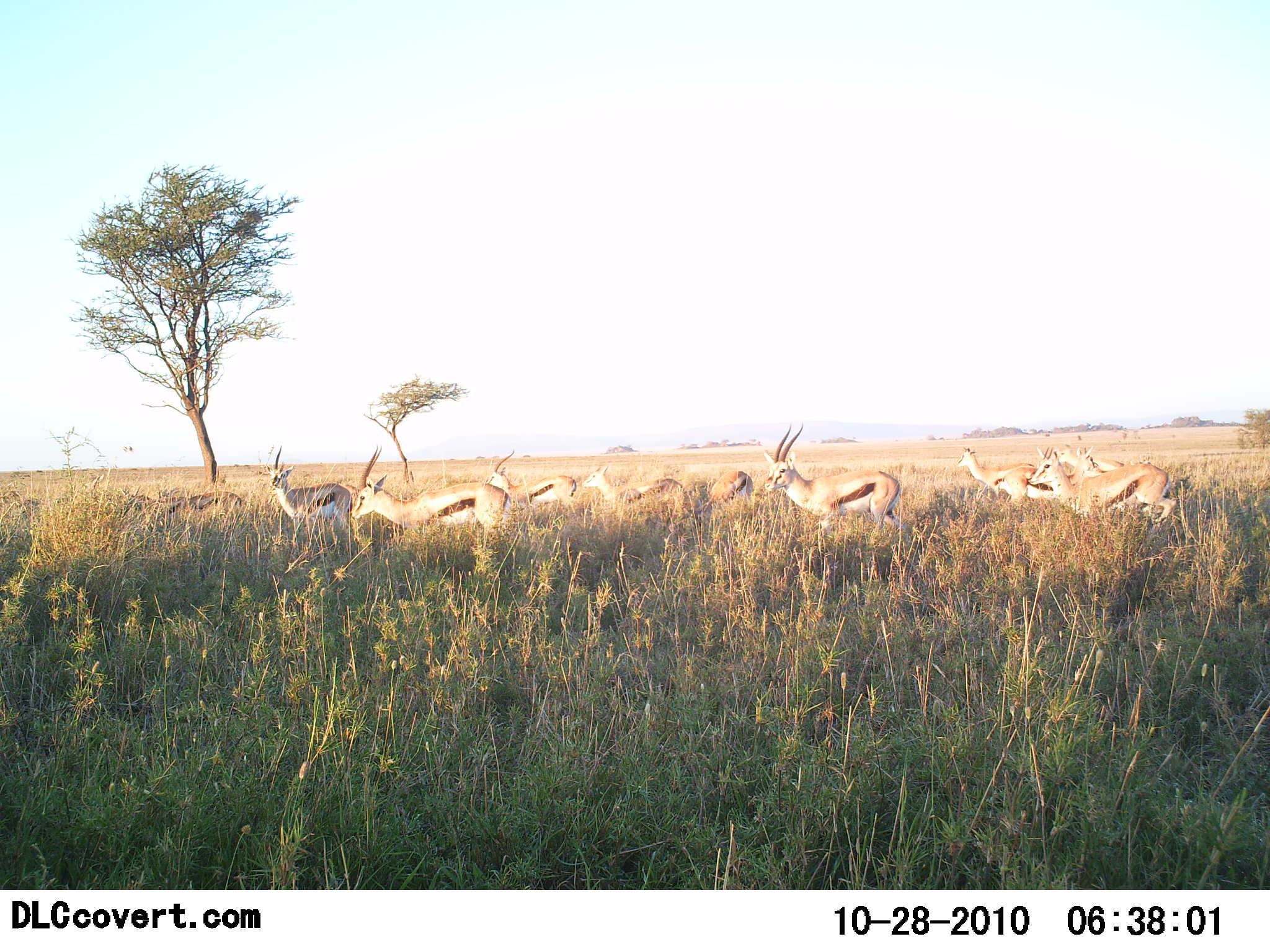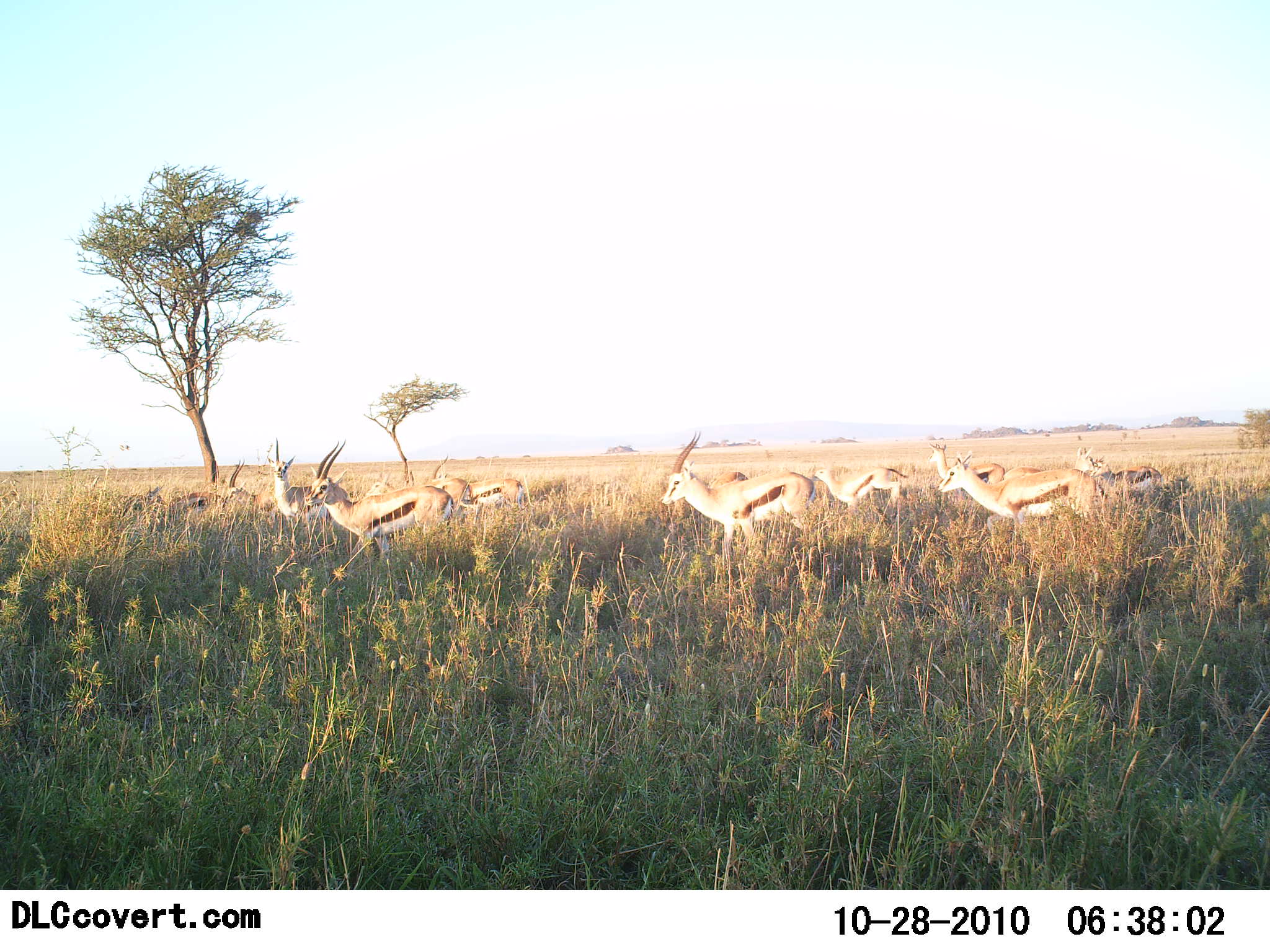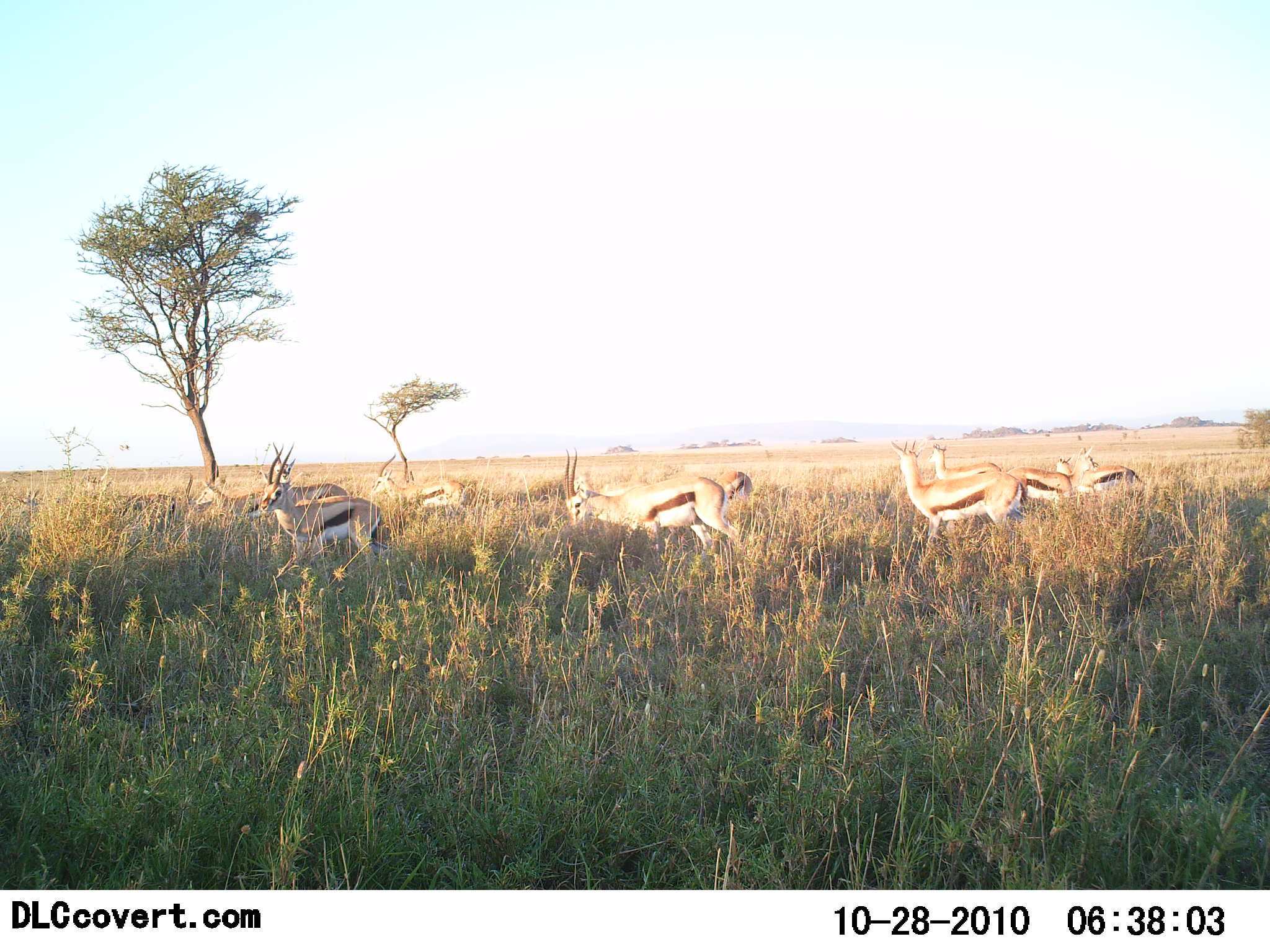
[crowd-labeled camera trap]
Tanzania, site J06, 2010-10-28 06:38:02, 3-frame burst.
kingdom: Animalia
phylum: Chordata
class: Mammalia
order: Artiodactyla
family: Bovidae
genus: Eudorcas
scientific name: Eudorcas thomsonii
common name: thomson's gazelle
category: gazellethomsons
Gazellethomsons (thomson's gazelle) (Eudorcas thomsonii), count 11-50. Behavior (volunteer vote fractions): standing 13%, resting 0%, moving 93%, interacting 0%. Young present (vote fraction): 0%. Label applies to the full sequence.